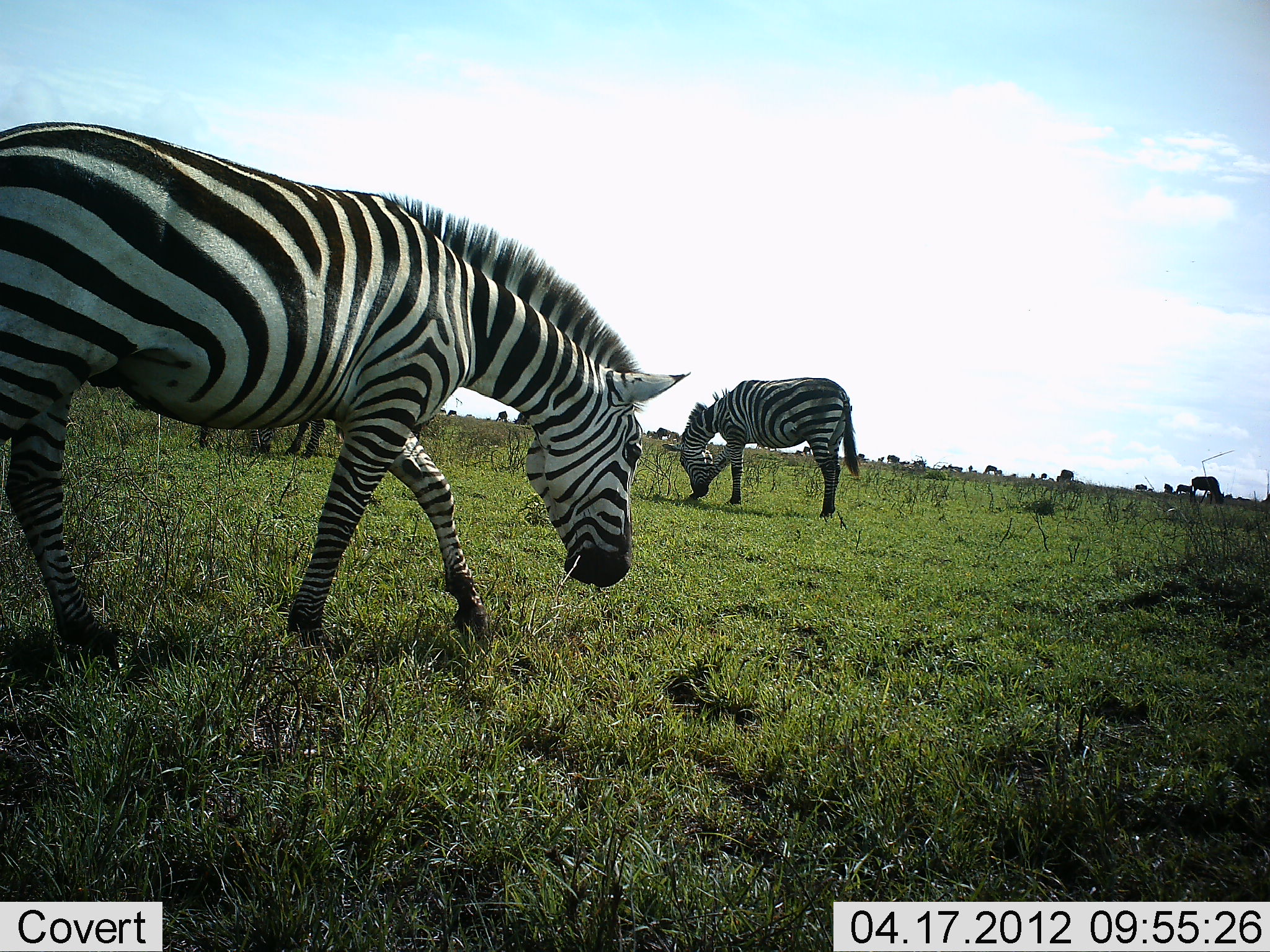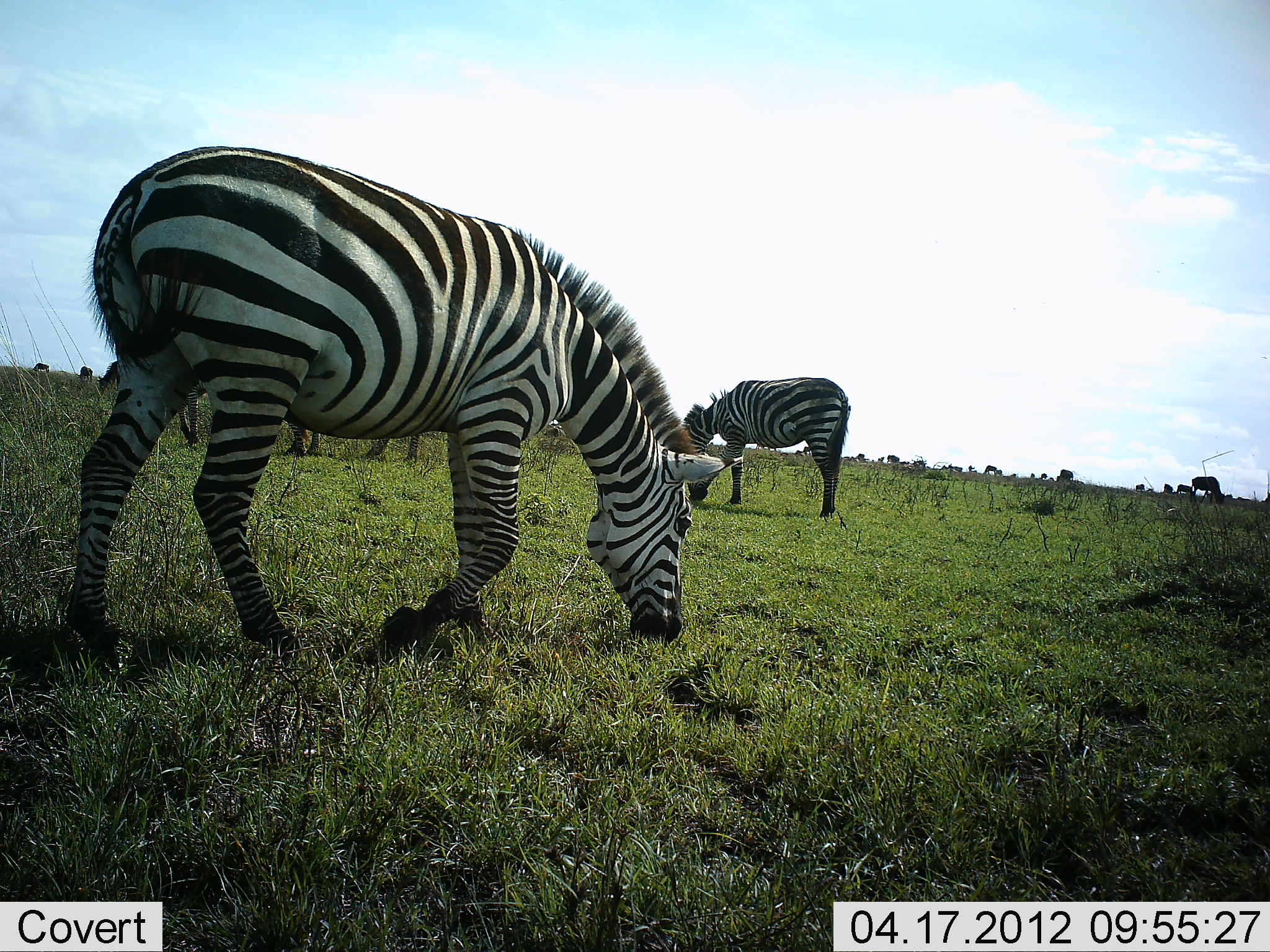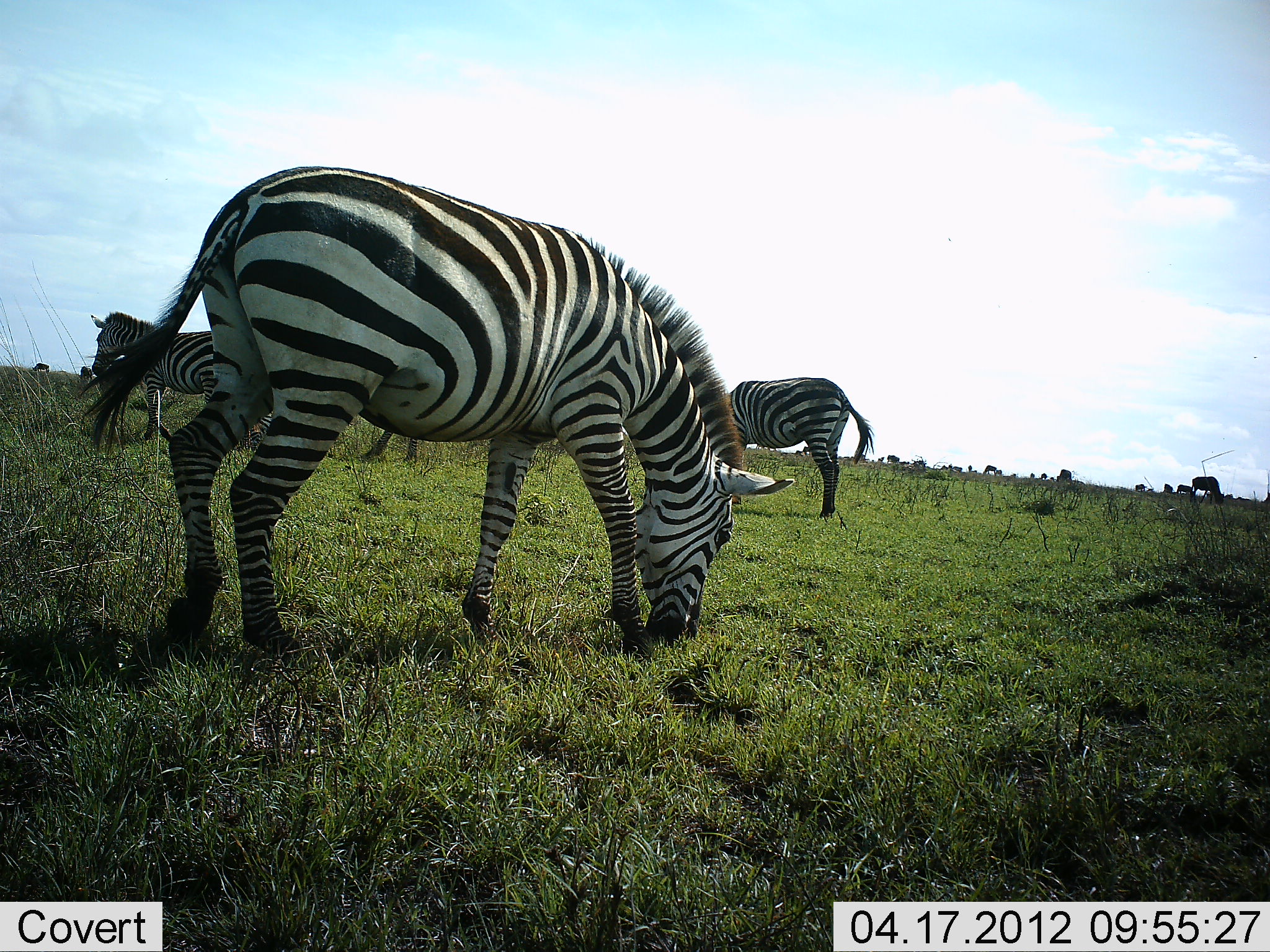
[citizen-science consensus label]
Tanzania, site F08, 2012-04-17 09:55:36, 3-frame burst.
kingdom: Animalia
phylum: Chordata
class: Mammalia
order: Perissodactyla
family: Equidae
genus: Equus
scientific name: Equus quagga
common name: plains zebra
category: zebra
Zebra (plains zebra) (Equus quagga), count 4. Behavior (volunteer vote fractions): standing 33%, resting 0%, moving 39%, interacting 0%. Young present (vote fraction): 0%. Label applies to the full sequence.